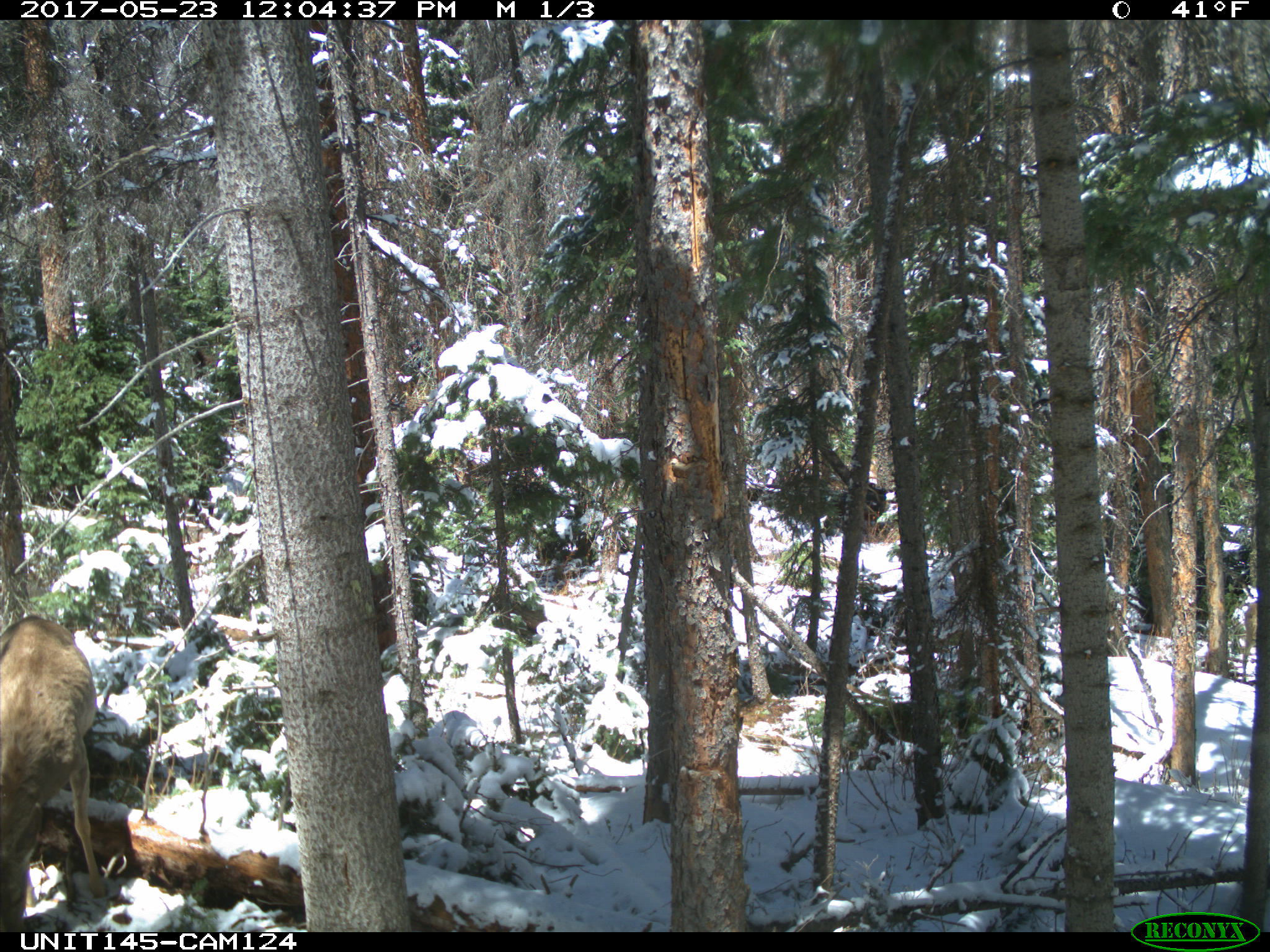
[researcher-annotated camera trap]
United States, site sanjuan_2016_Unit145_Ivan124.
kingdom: Animalia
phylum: Chordata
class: Mammalia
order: Artiodactyla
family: Cervidae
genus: Odocoileus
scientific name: Odocoileus hemionus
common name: mule deer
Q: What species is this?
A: Odocoileus hemionus (mule deer).